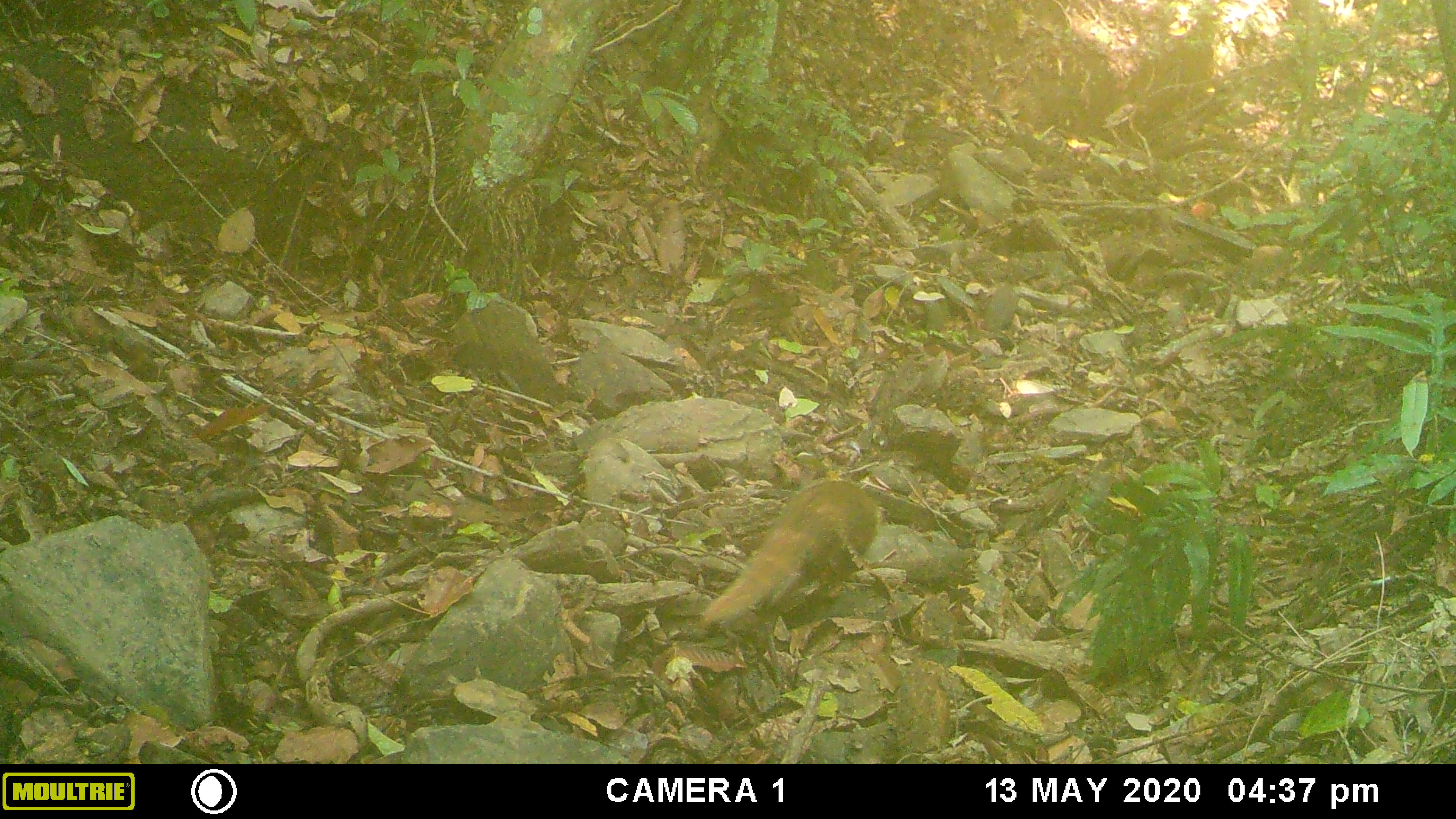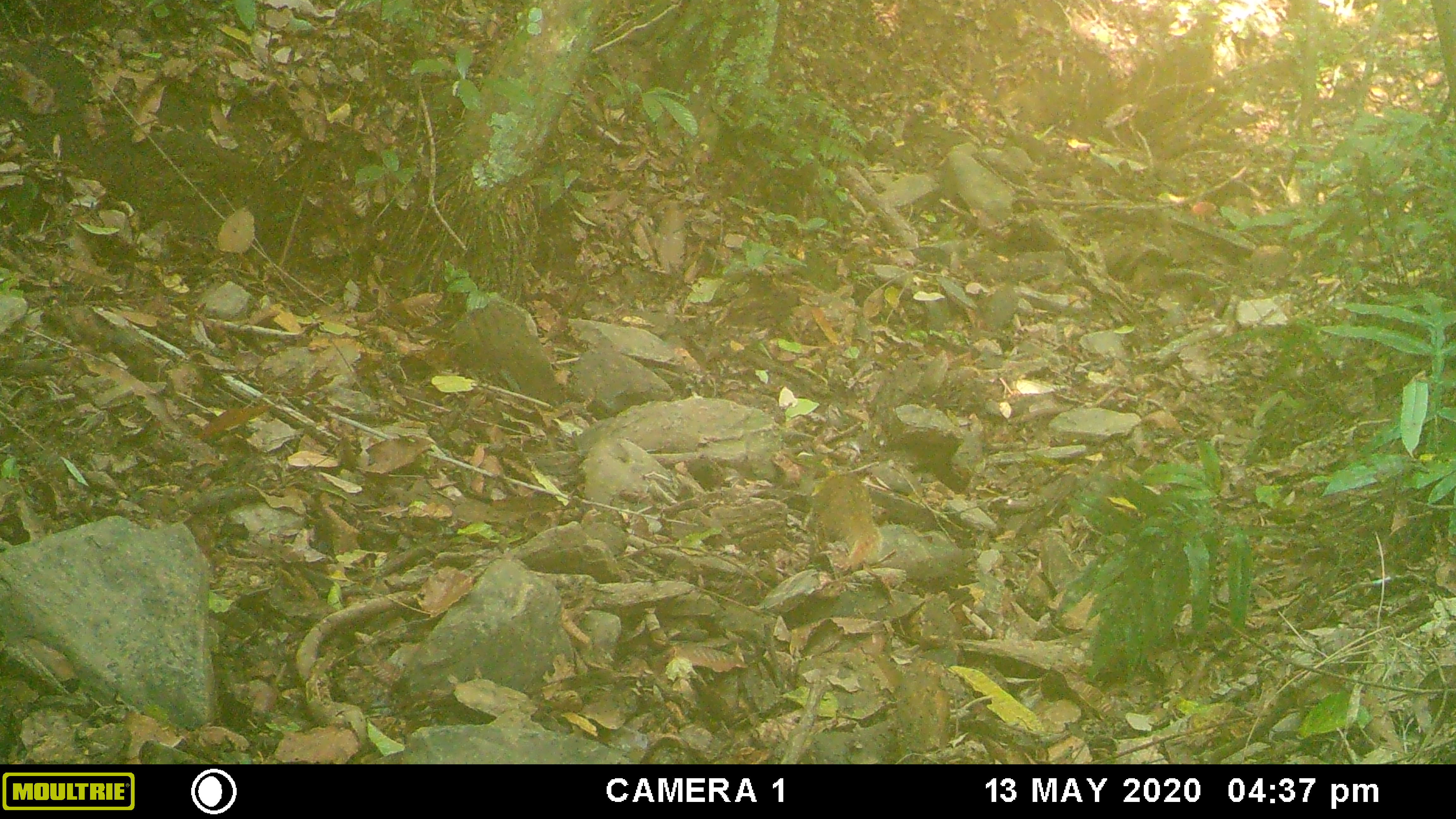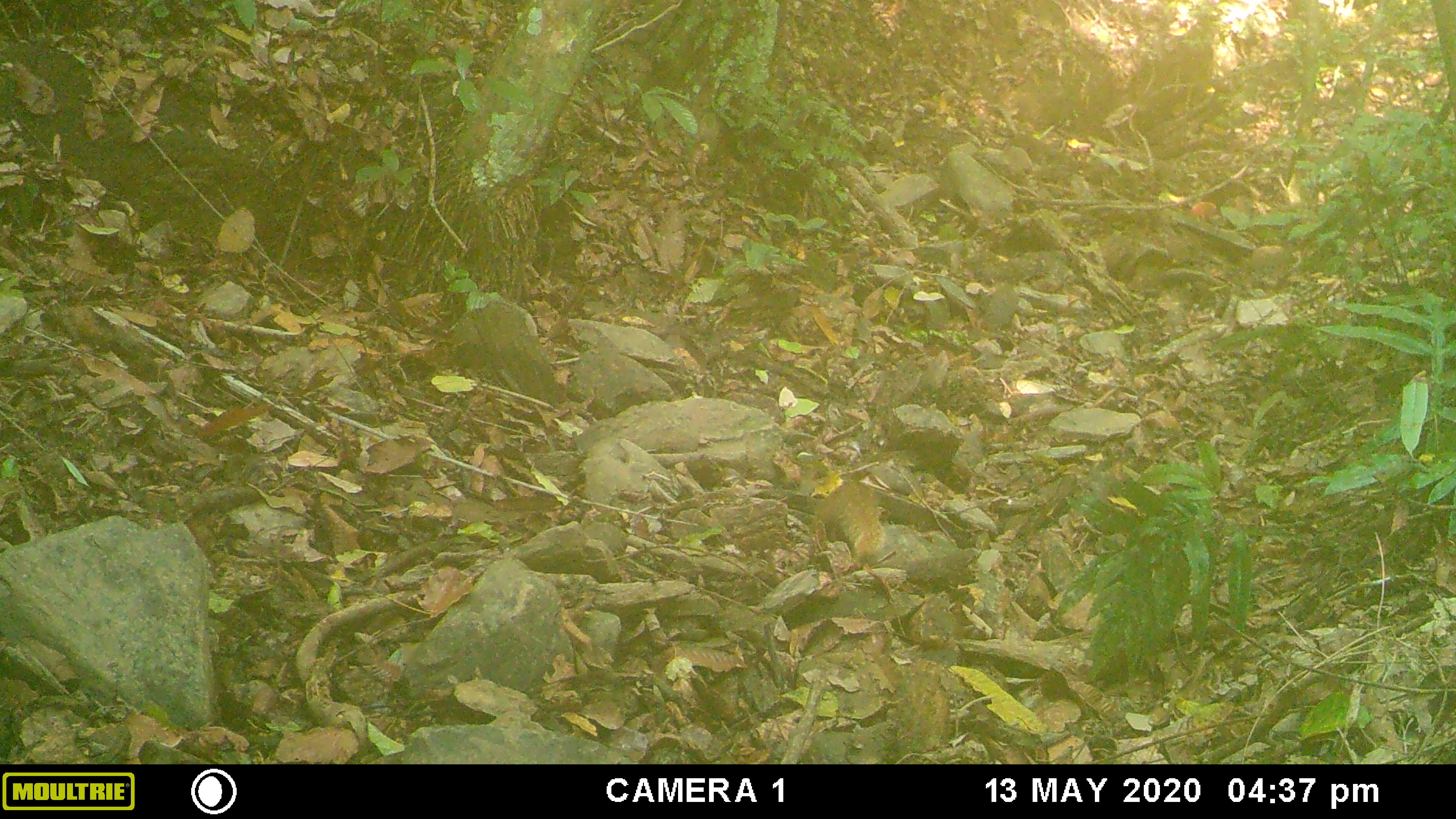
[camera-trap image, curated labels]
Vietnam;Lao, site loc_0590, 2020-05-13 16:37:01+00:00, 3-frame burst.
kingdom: Animalia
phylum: Chordata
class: Mammalia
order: Carnivora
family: Herpestidae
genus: Urva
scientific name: Urva urva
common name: crab-eating mongoose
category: crab eating mongoose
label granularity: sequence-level